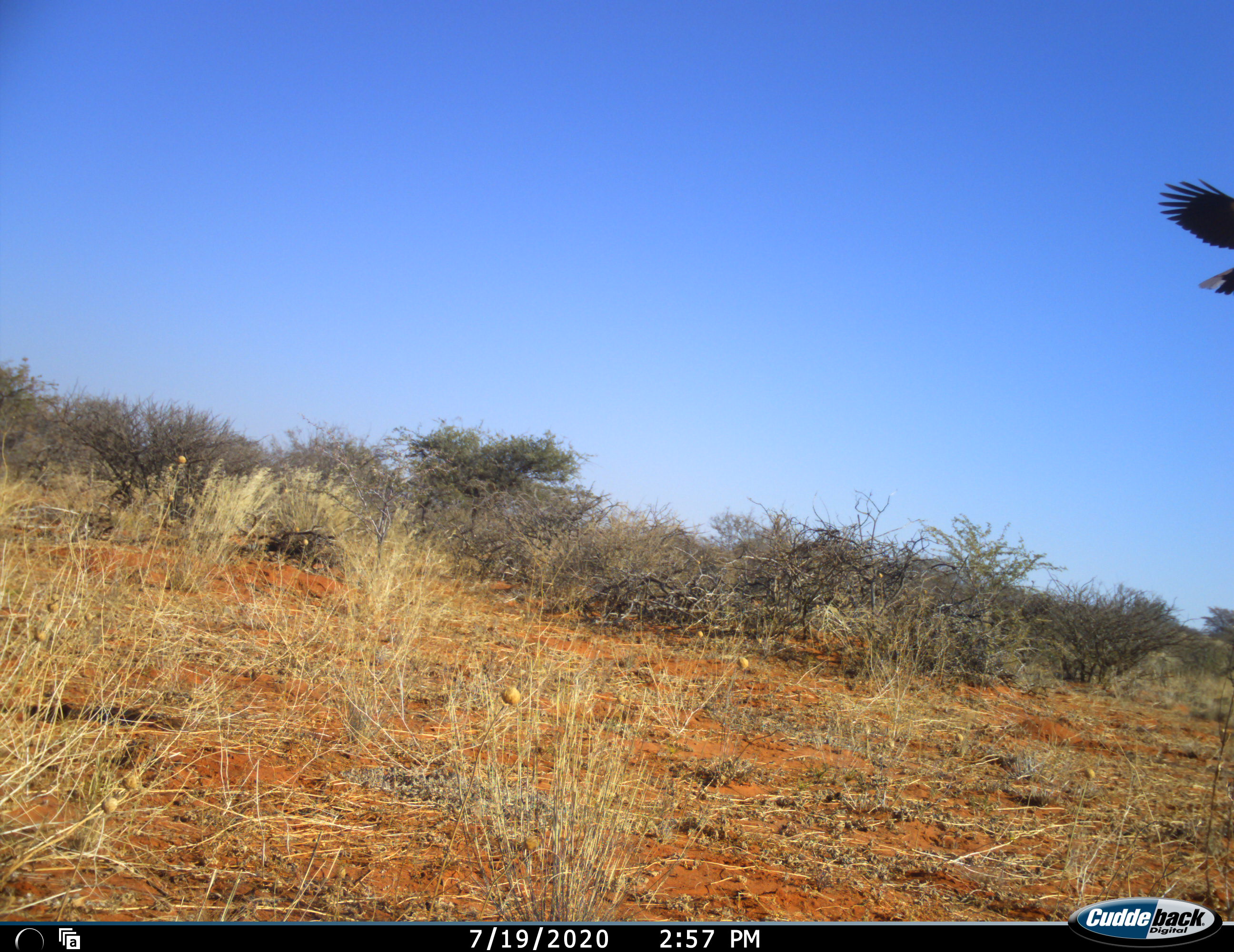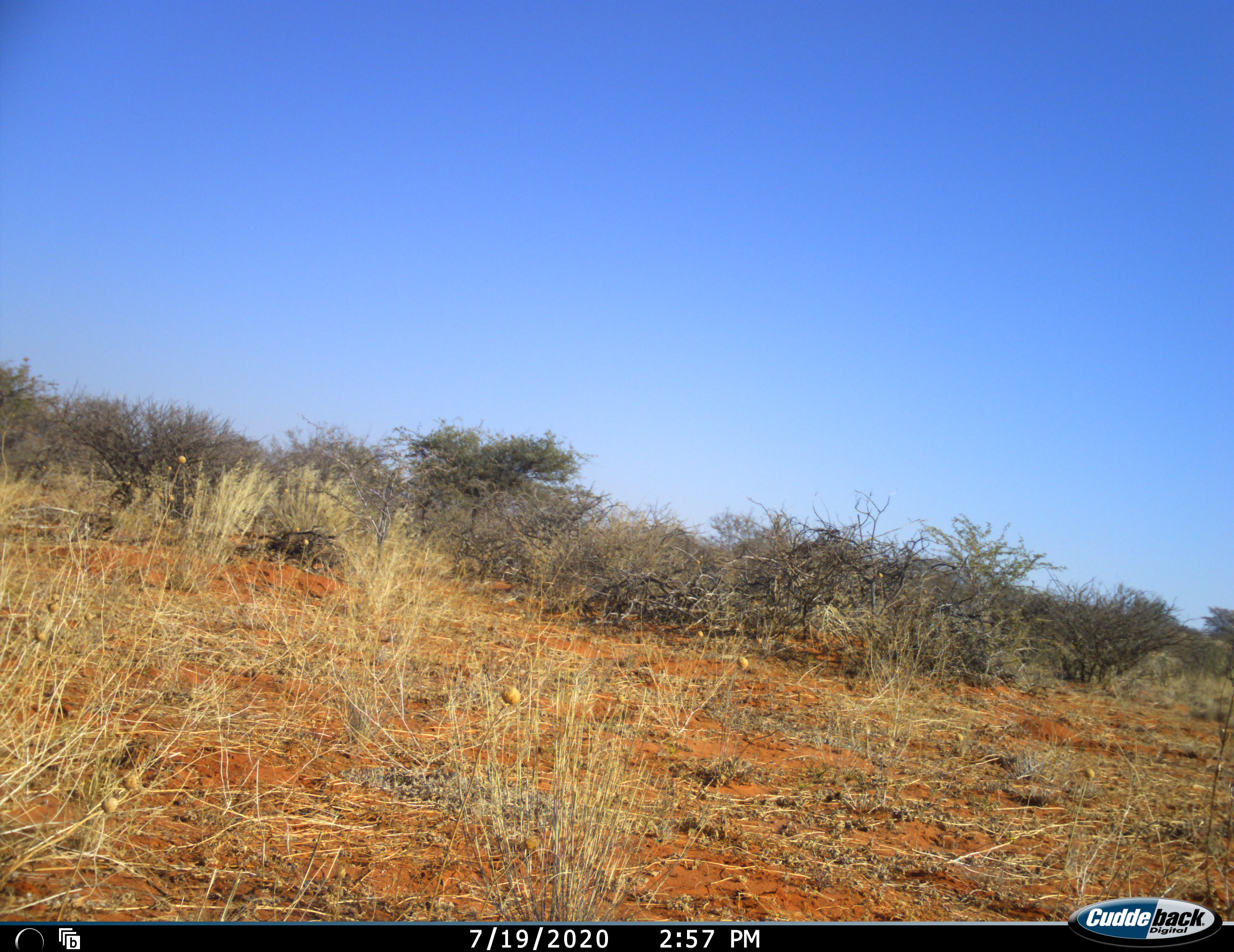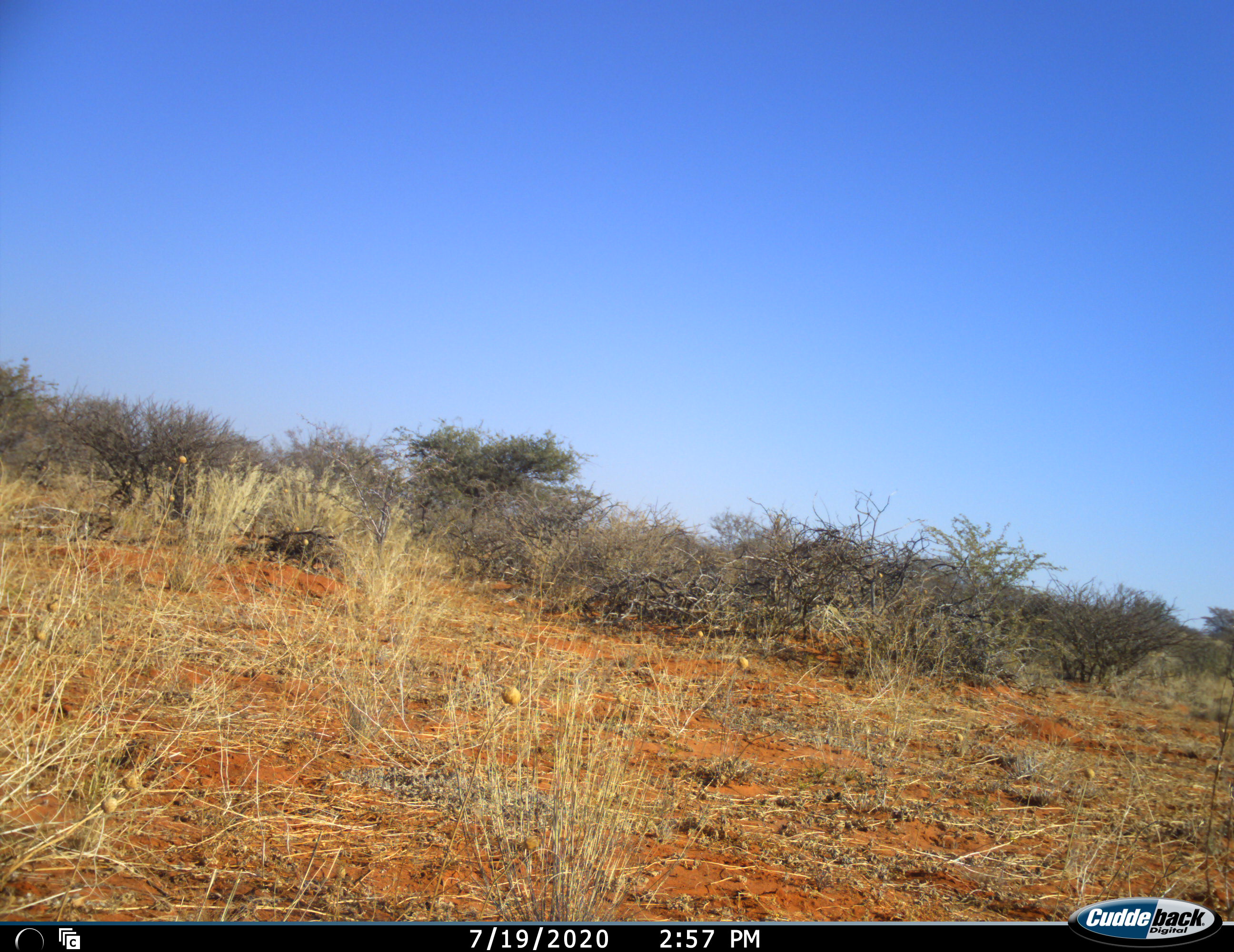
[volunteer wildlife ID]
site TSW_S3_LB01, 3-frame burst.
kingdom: Animalia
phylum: Chordata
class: Aves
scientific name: Aves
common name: bird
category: birdother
Birdother (bird) (Aves), count 1. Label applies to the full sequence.